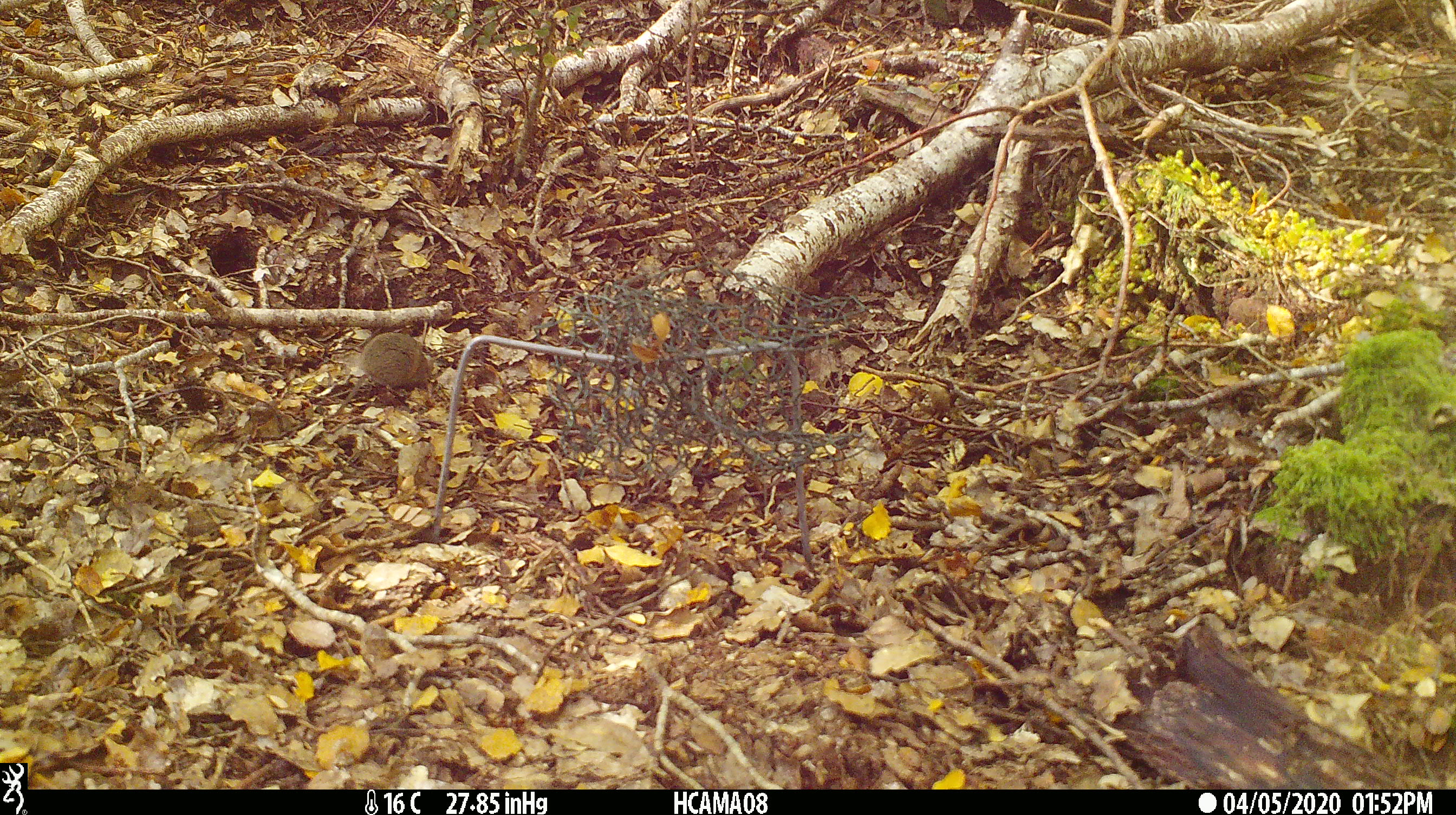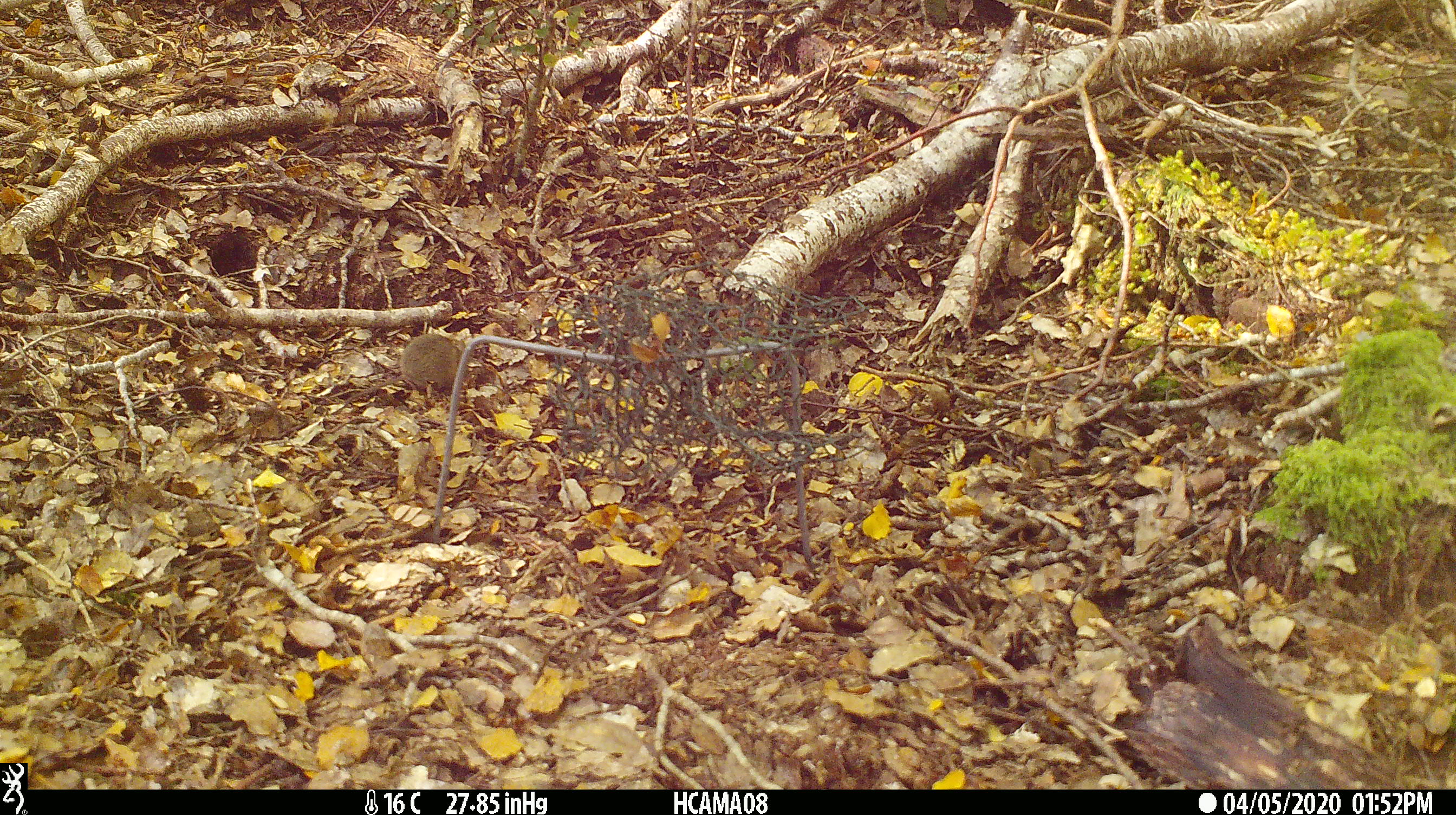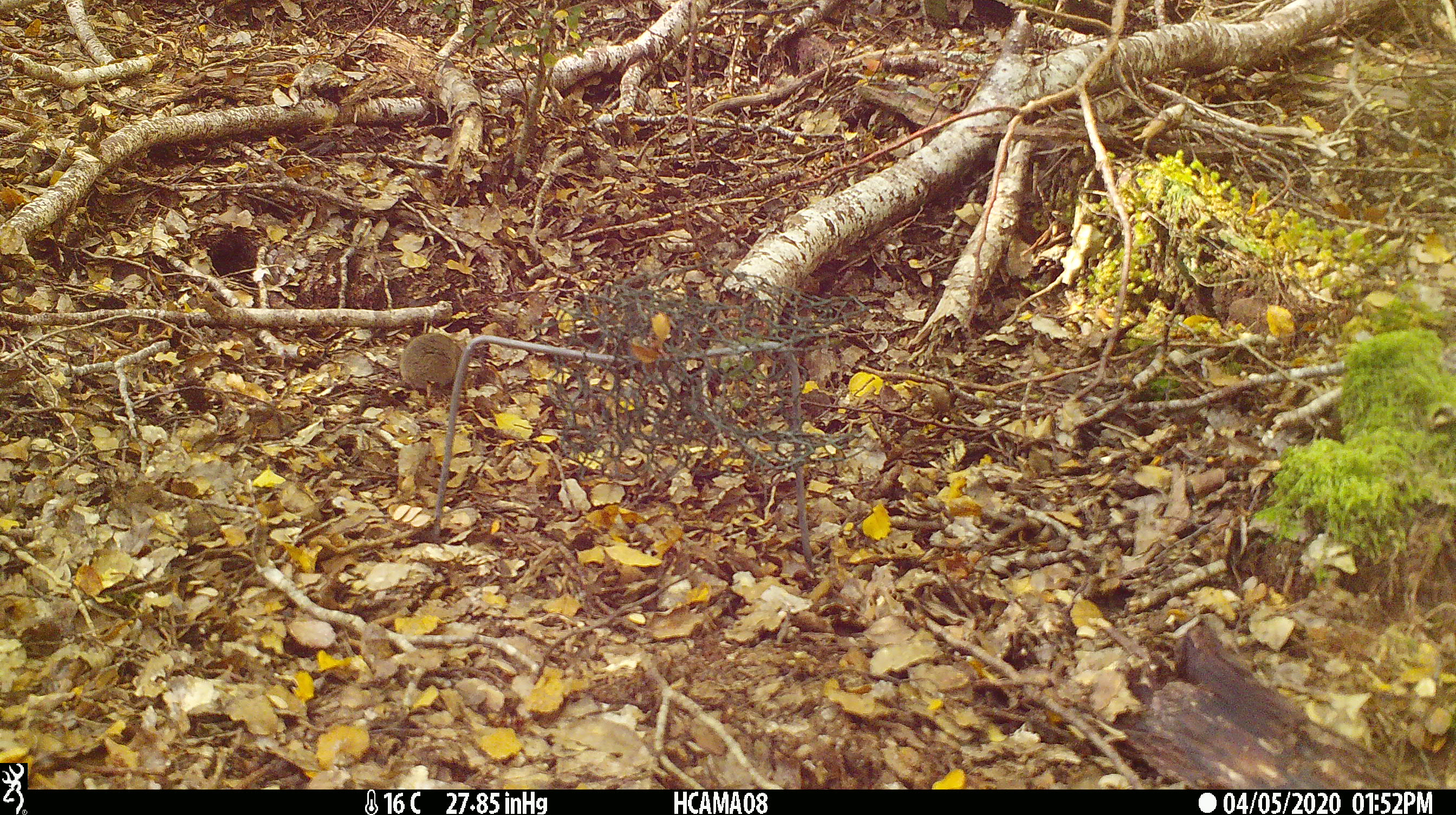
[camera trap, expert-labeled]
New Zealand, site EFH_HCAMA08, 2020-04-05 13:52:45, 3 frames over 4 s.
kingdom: Animalia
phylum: Chordata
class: Mammalia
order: Rodentia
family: Muridae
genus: Mus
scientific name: Mus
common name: mouse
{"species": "mouse (Mus)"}